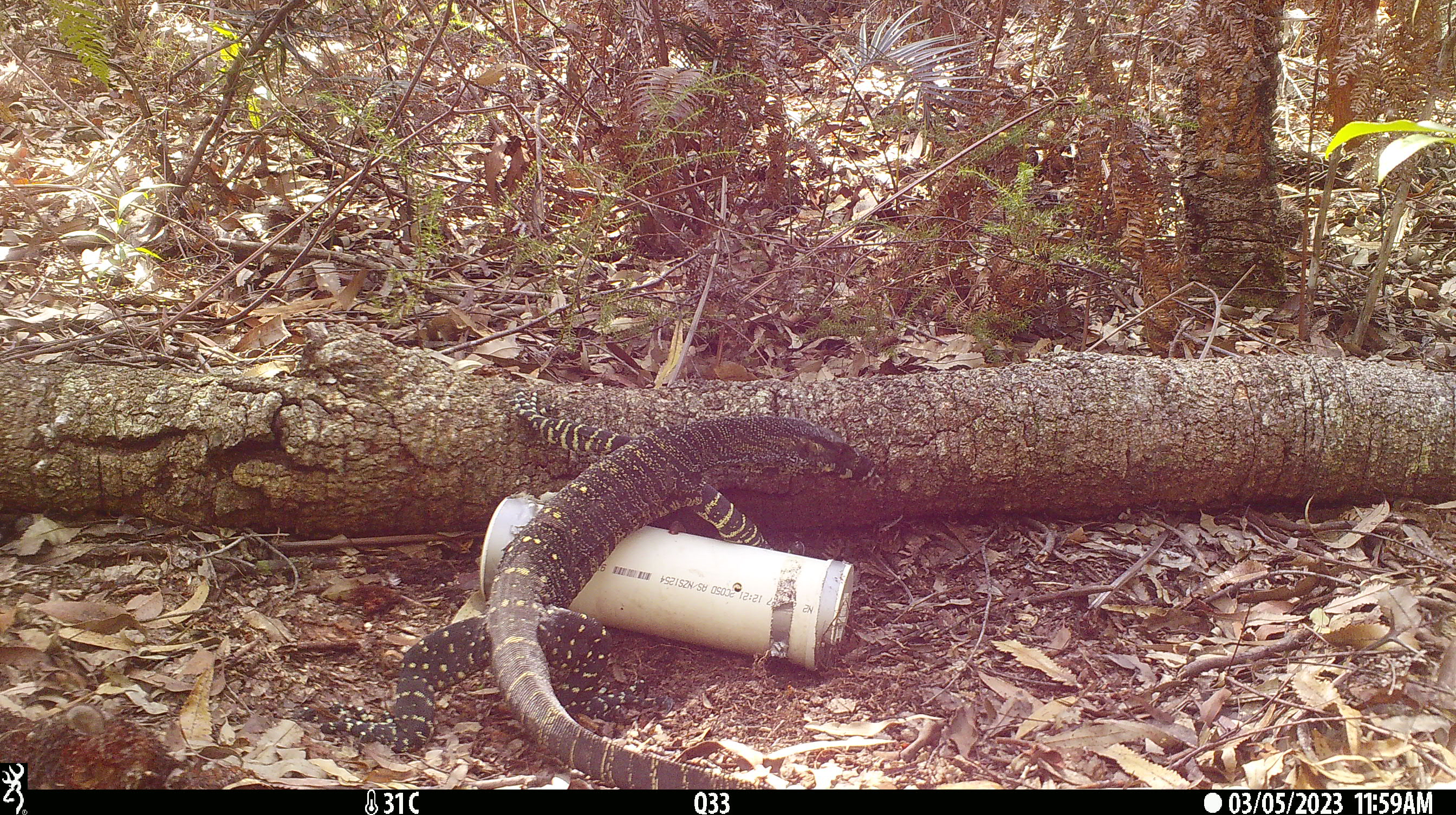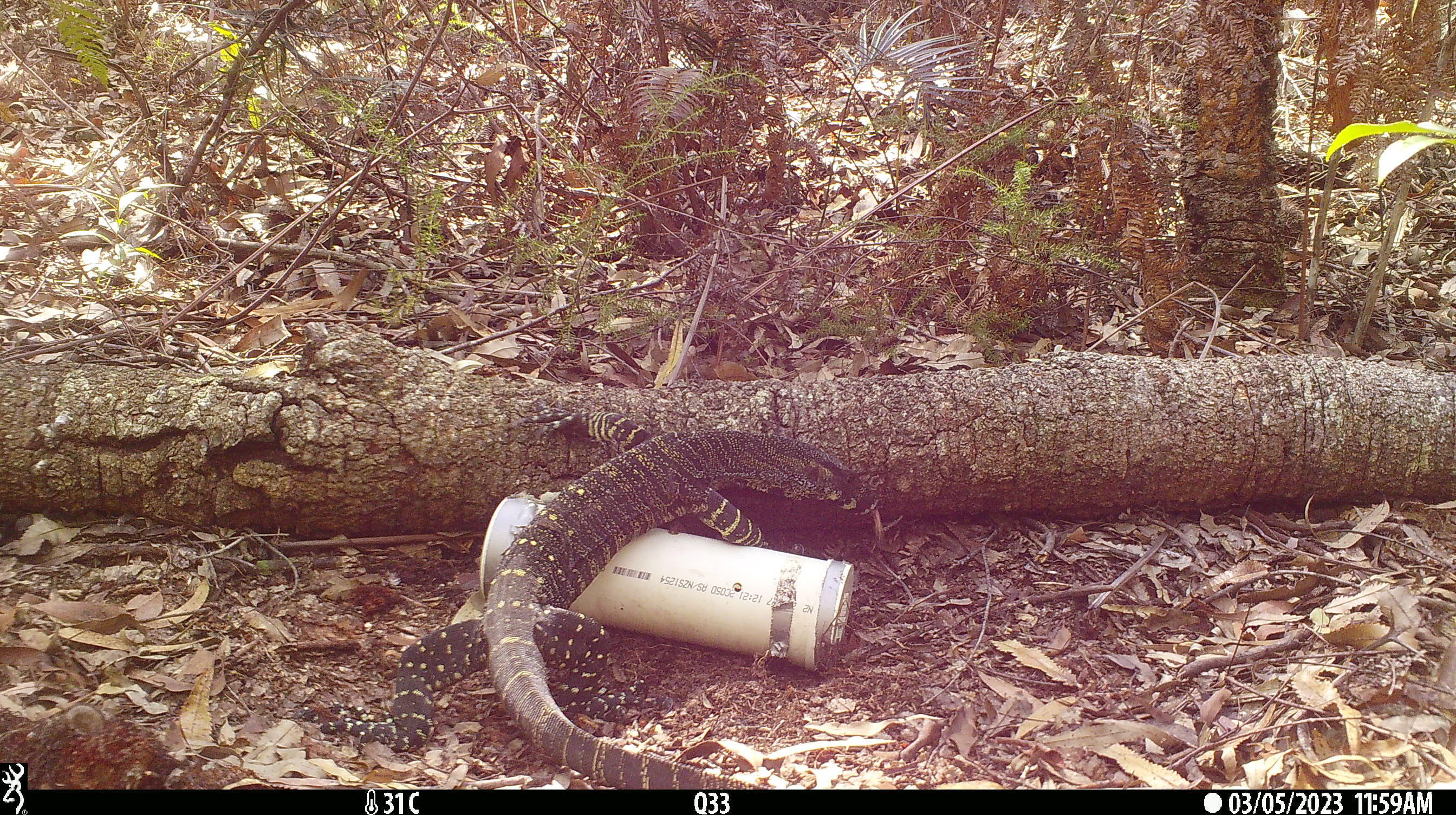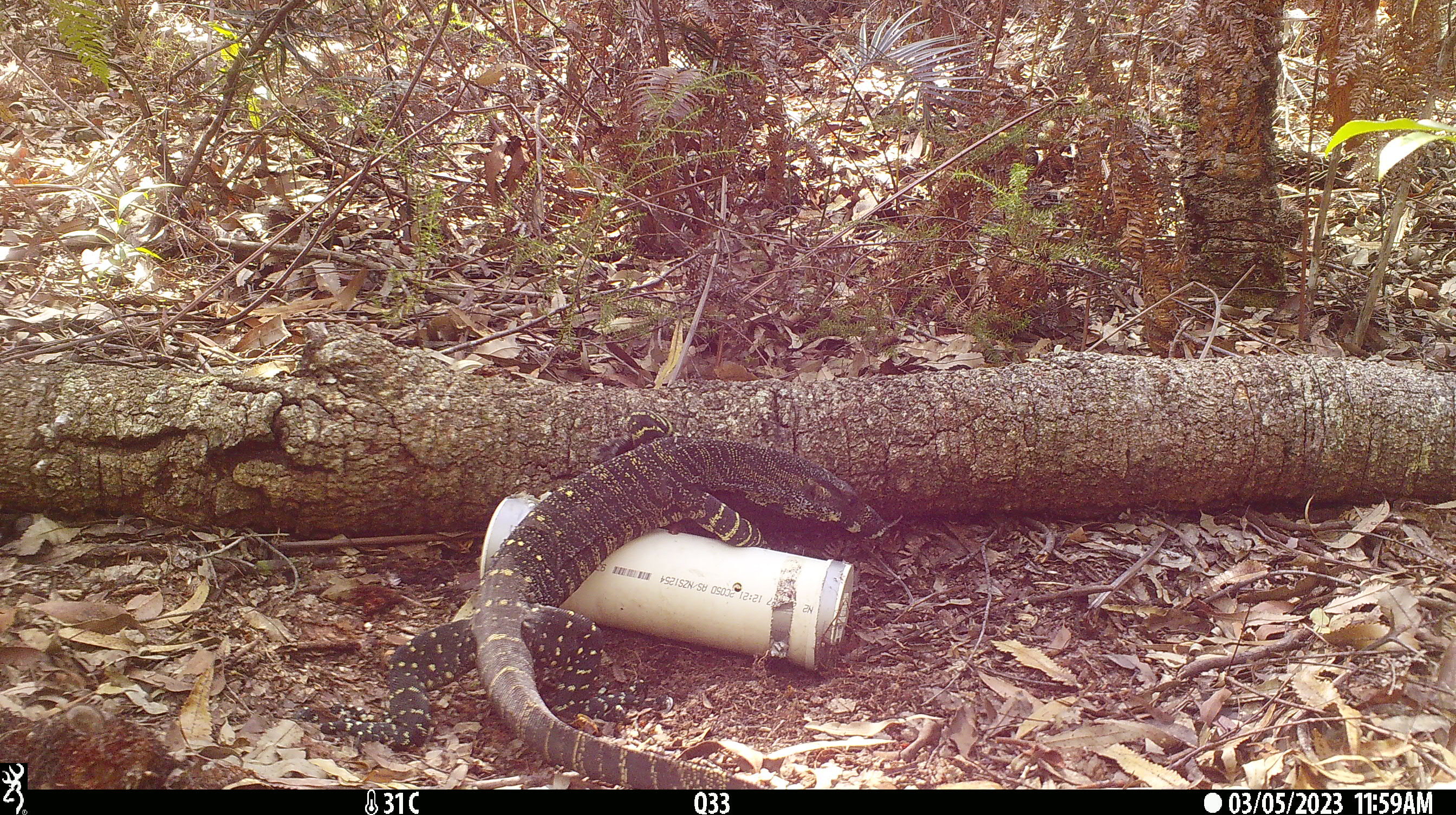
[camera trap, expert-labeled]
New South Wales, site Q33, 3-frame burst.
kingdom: Animalia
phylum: Chordata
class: Reptilia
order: Squamata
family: Varanidae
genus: Varanus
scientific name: Varanus varius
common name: lace monitor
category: goanna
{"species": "goanna (lace monitor) (Varanus varius)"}